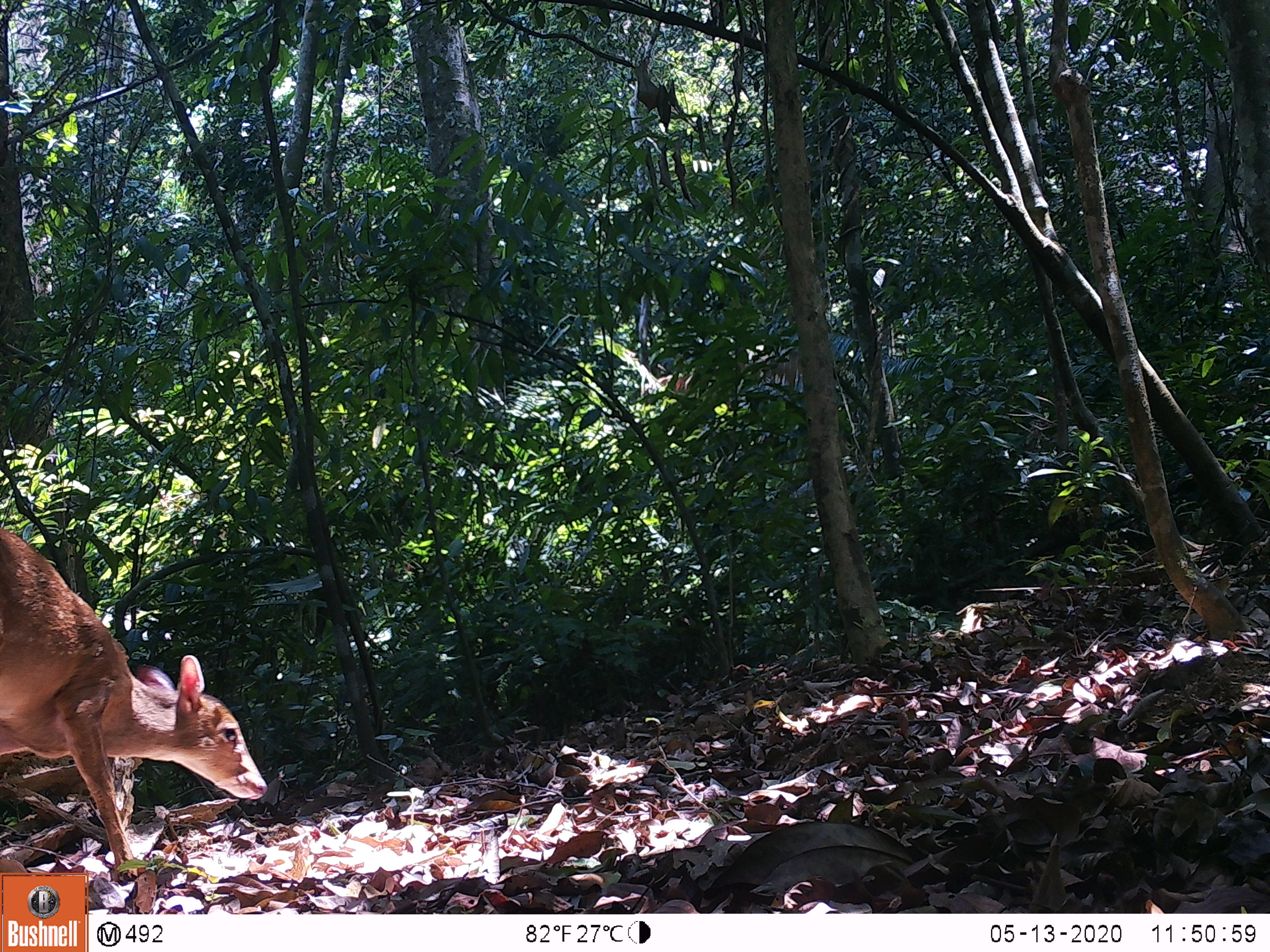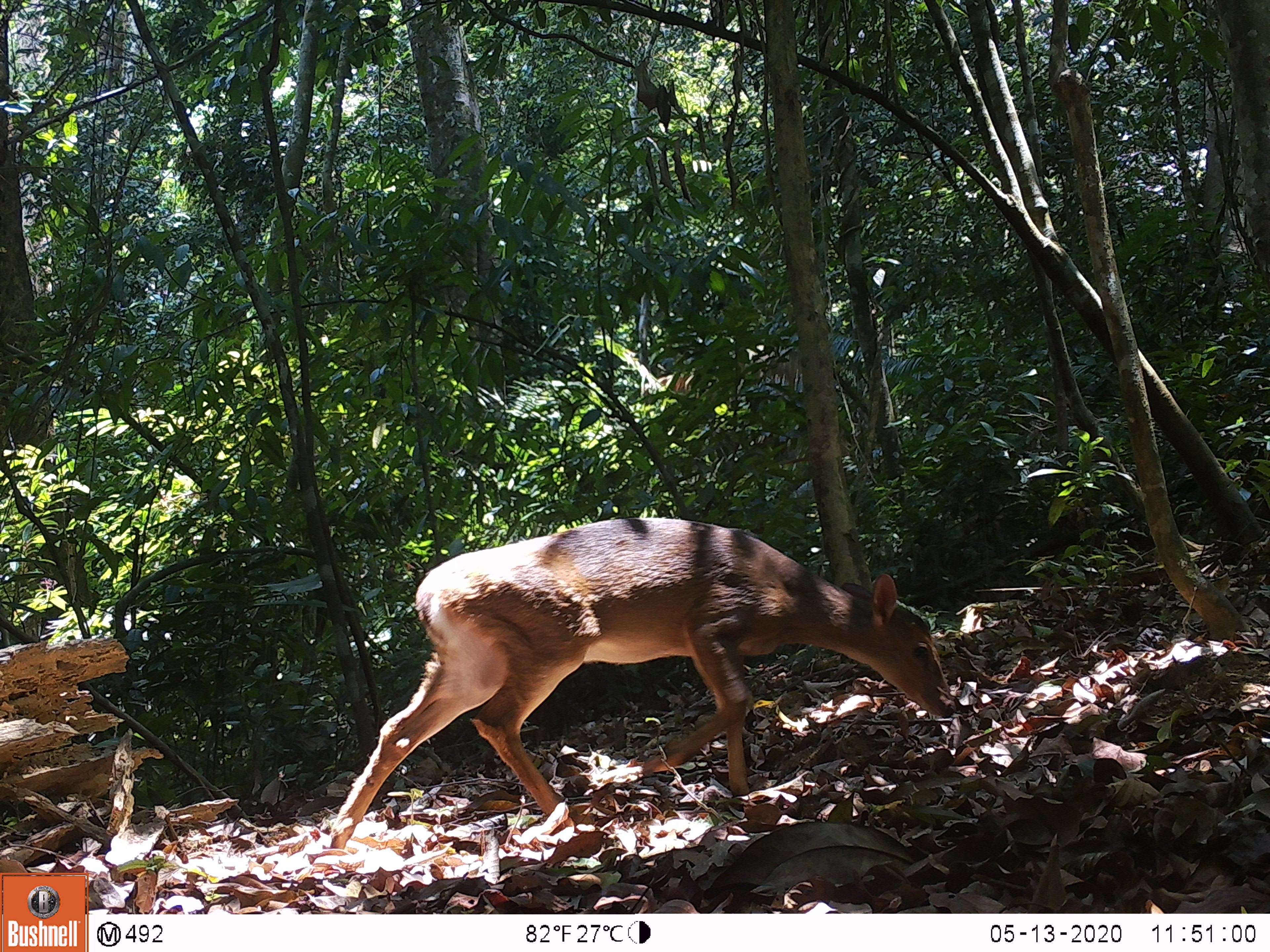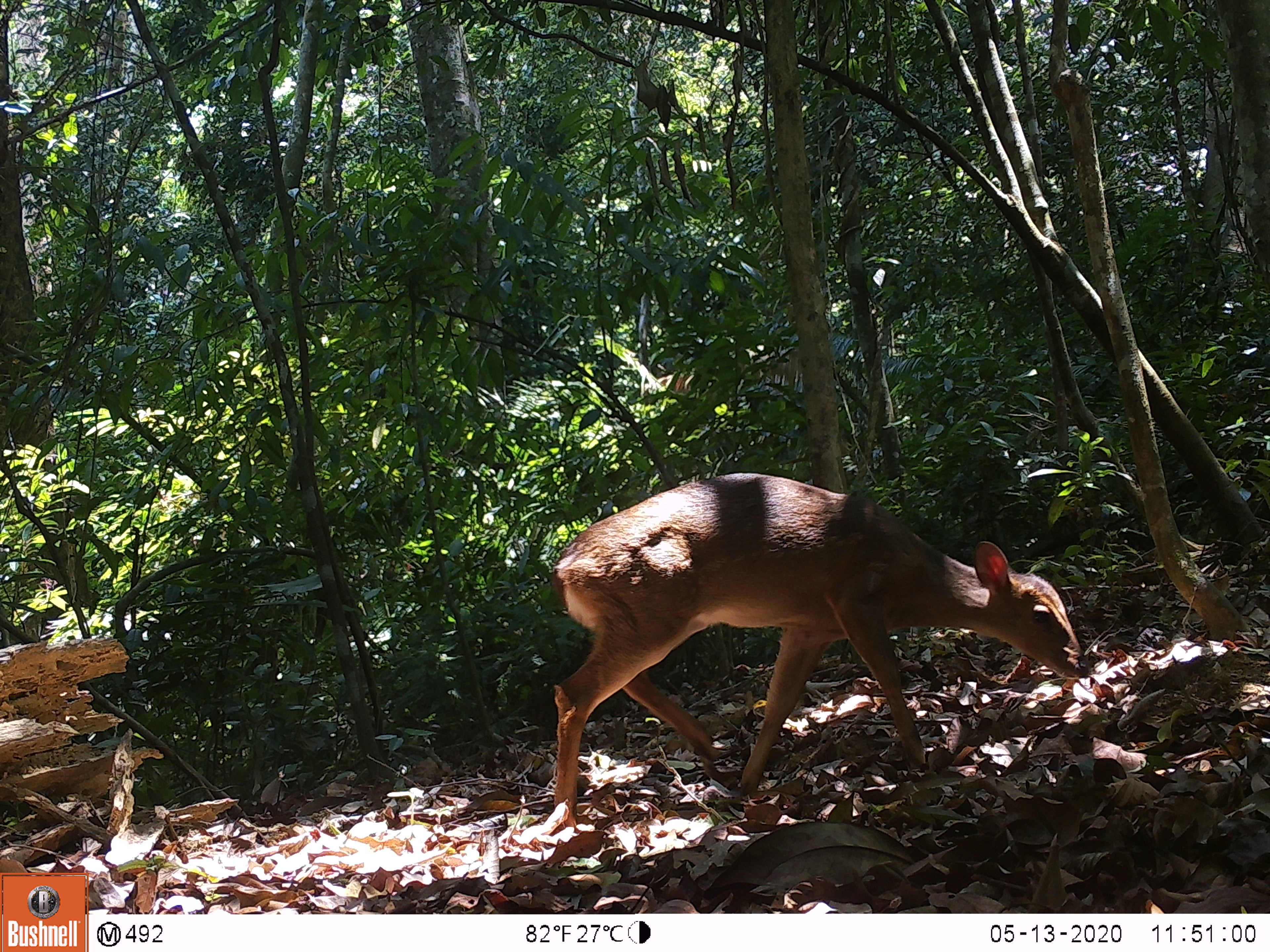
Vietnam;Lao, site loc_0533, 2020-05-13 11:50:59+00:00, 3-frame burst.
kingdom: Animalia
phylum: Chordata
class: Mammalia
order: Artiodactyla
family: Cervidae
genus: Muntiacus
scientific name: Muntiacus vuquangensis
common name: large-antlered muntjac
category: large antlered muntjac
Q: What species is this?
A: Large antlered muntjac (large-antlered muntjac) (Muntiacus vuquangensis).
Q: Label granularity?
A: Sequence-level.